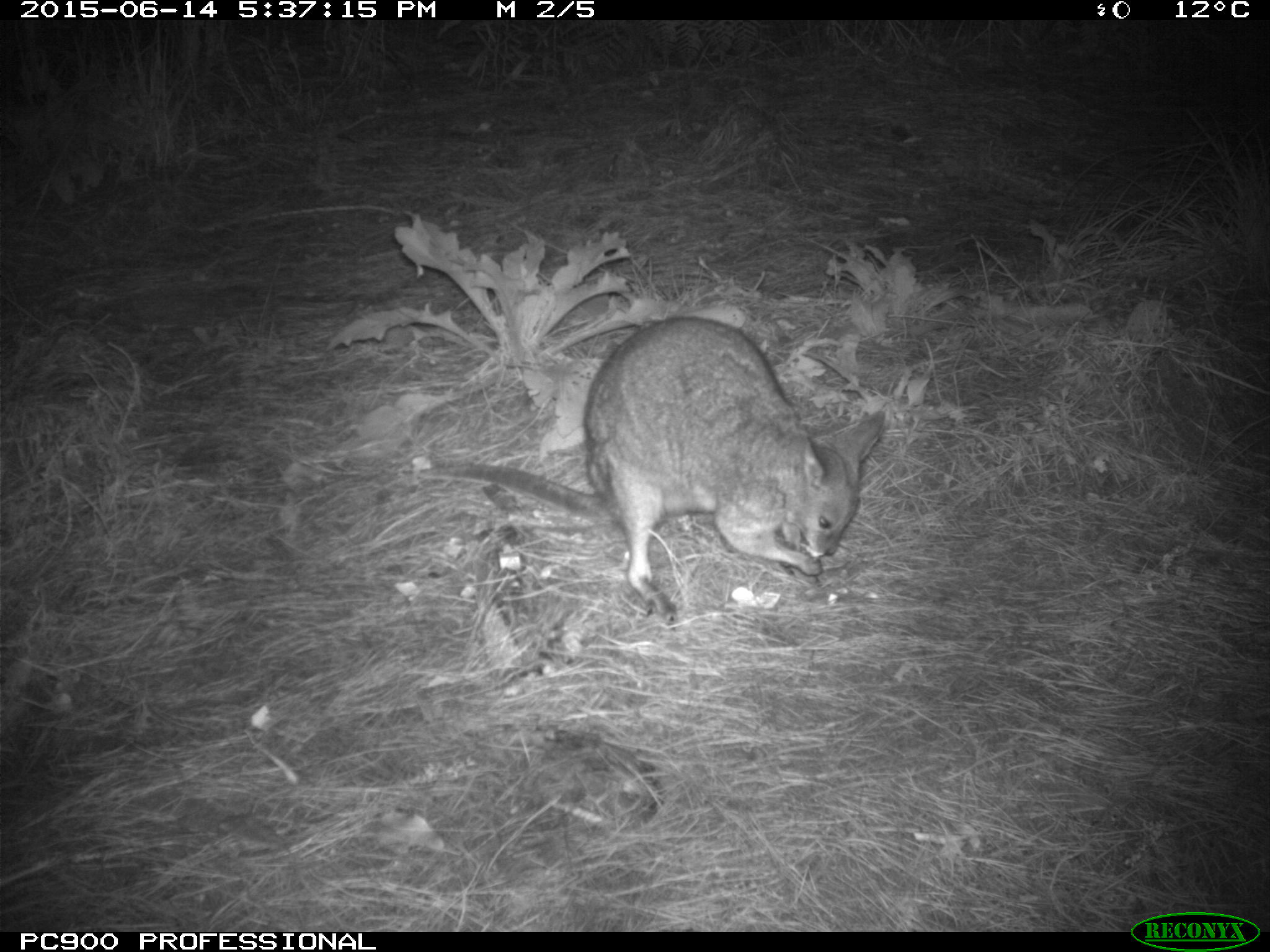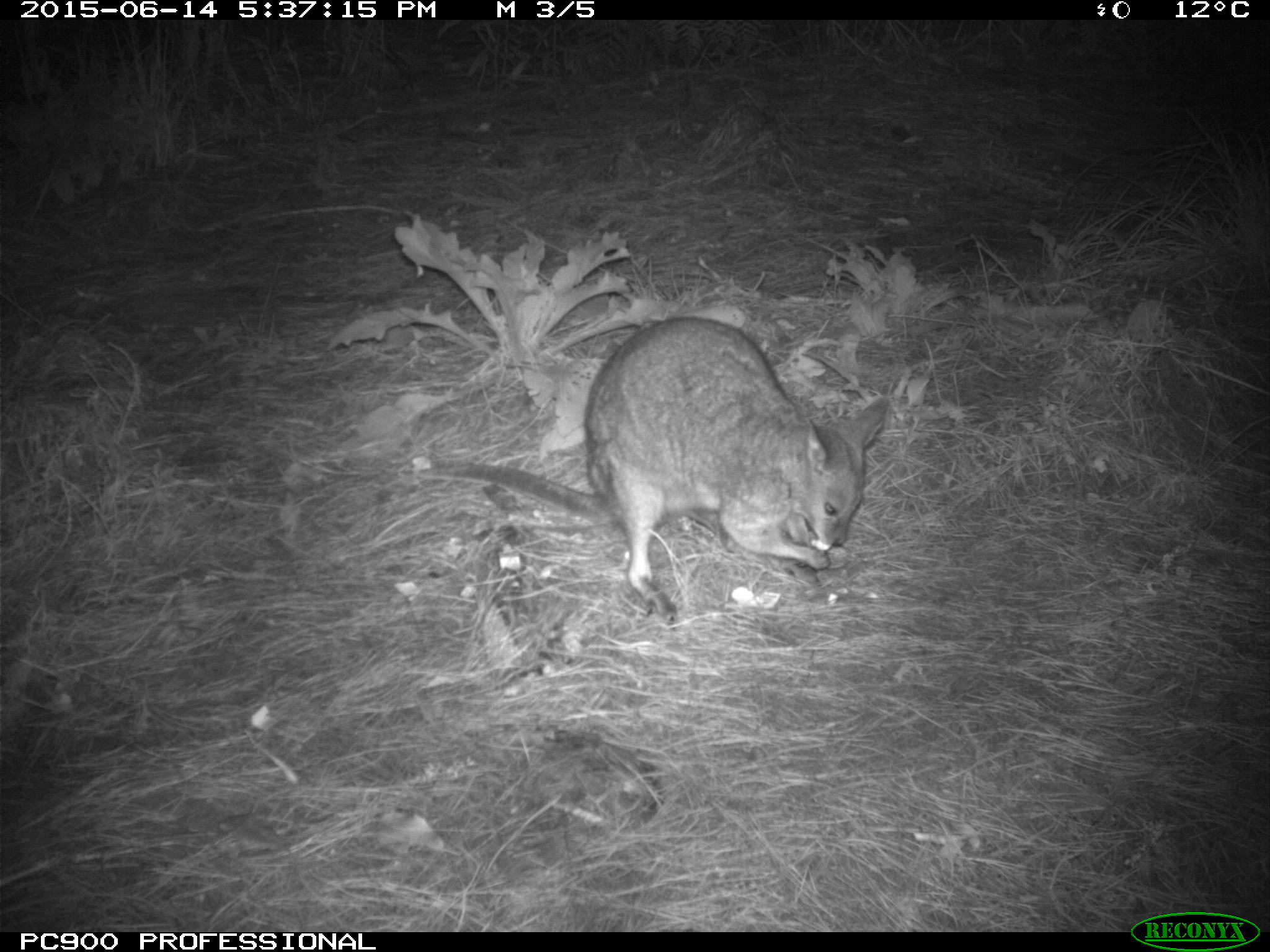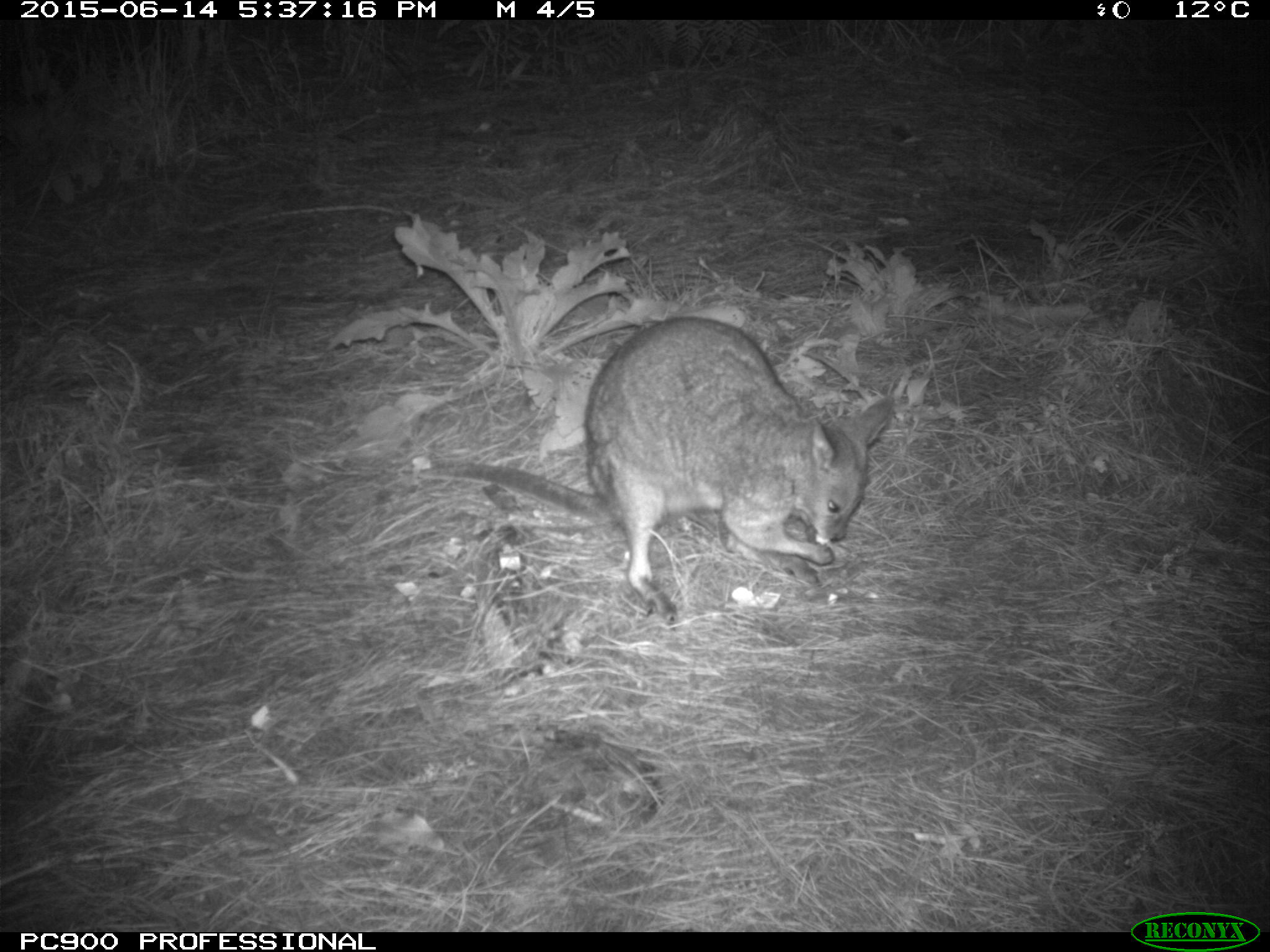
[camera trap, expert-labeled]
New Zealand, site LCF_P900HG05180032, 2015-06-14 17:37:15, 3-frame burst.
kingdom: Animalia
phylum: Chordata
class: Mammalia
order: Diprotodontia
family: Macropodidae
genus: Notamacropus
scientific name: Notamacropus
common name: wallaby